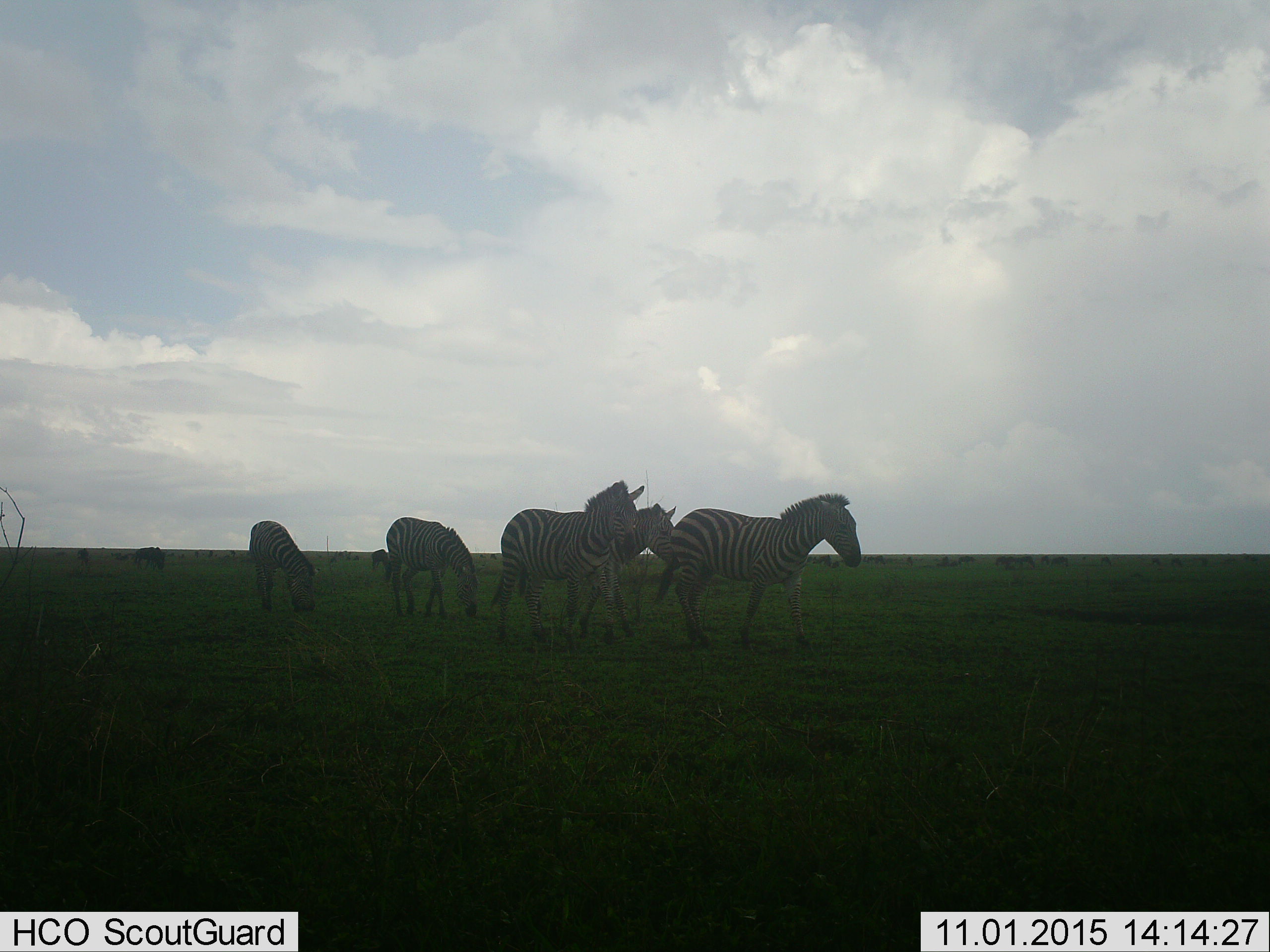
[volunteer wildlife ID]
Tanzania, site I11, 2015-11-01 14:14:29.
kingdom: Animalia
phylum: Chordata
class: Mammalia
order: Perissodactyla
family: Equidae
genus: Equus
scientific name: Equus quagga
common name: plains zebra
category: zebra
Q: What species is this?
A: Zebra (plains zebra) (Equus quagga).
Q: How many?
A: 5.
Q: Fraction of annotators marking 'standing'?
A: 40%.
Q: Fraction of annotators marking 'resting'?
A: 0%.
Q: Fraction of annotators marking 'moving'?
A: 60%.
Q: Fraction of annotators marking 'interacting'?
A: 0%.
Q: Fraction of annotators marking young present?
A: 0%.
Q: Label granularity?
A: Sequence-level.